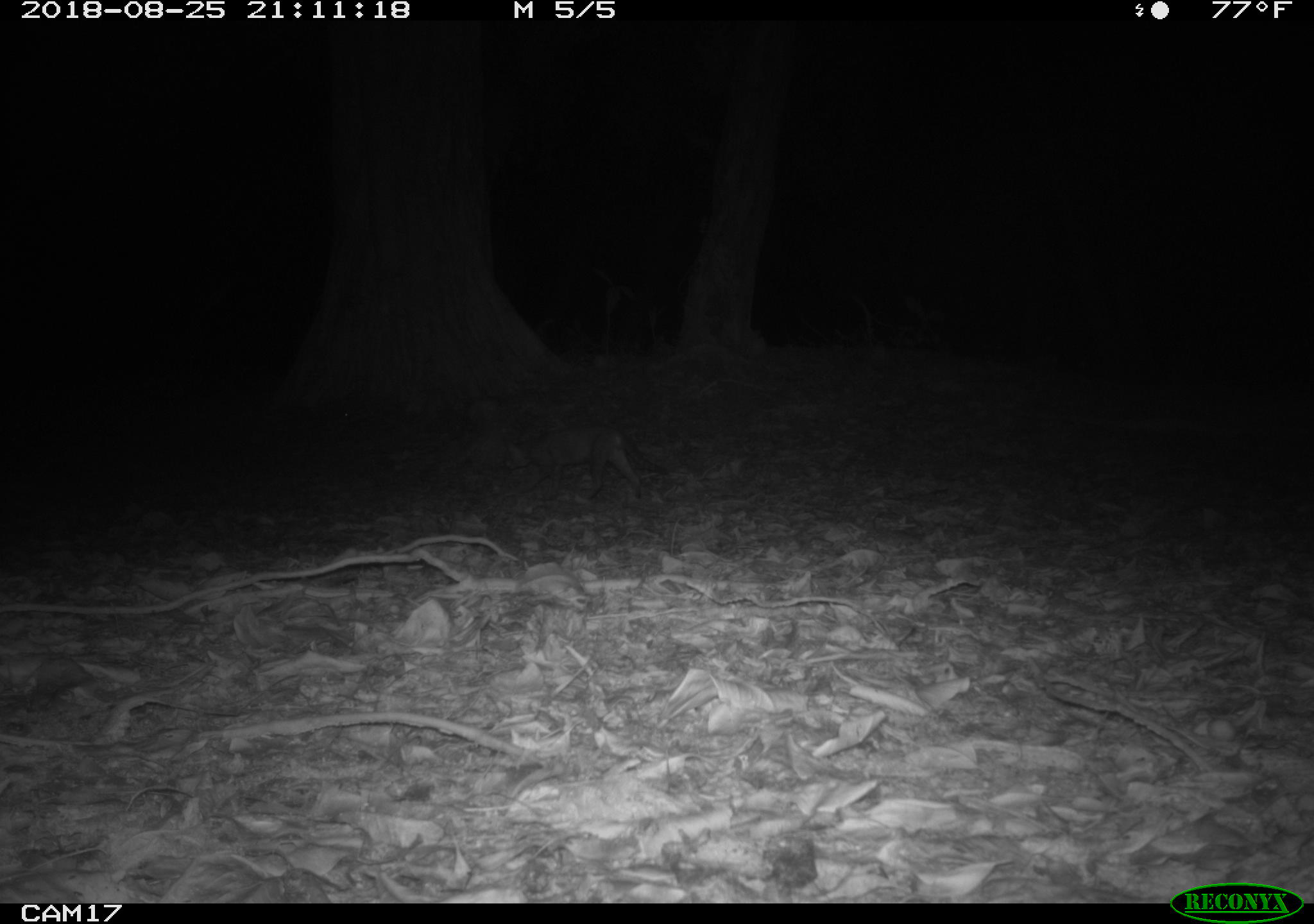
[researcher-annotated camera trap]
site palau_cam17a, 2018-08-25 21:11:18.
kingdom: Animalia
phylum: Chordata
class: Mammalia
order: Carnivora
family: Felidae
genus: Felis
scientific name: Felis catus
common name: cat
Cat (Felis catus).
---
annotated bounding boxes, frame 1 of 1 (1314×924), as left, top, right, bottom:
cat: 502, 420, 643, 501